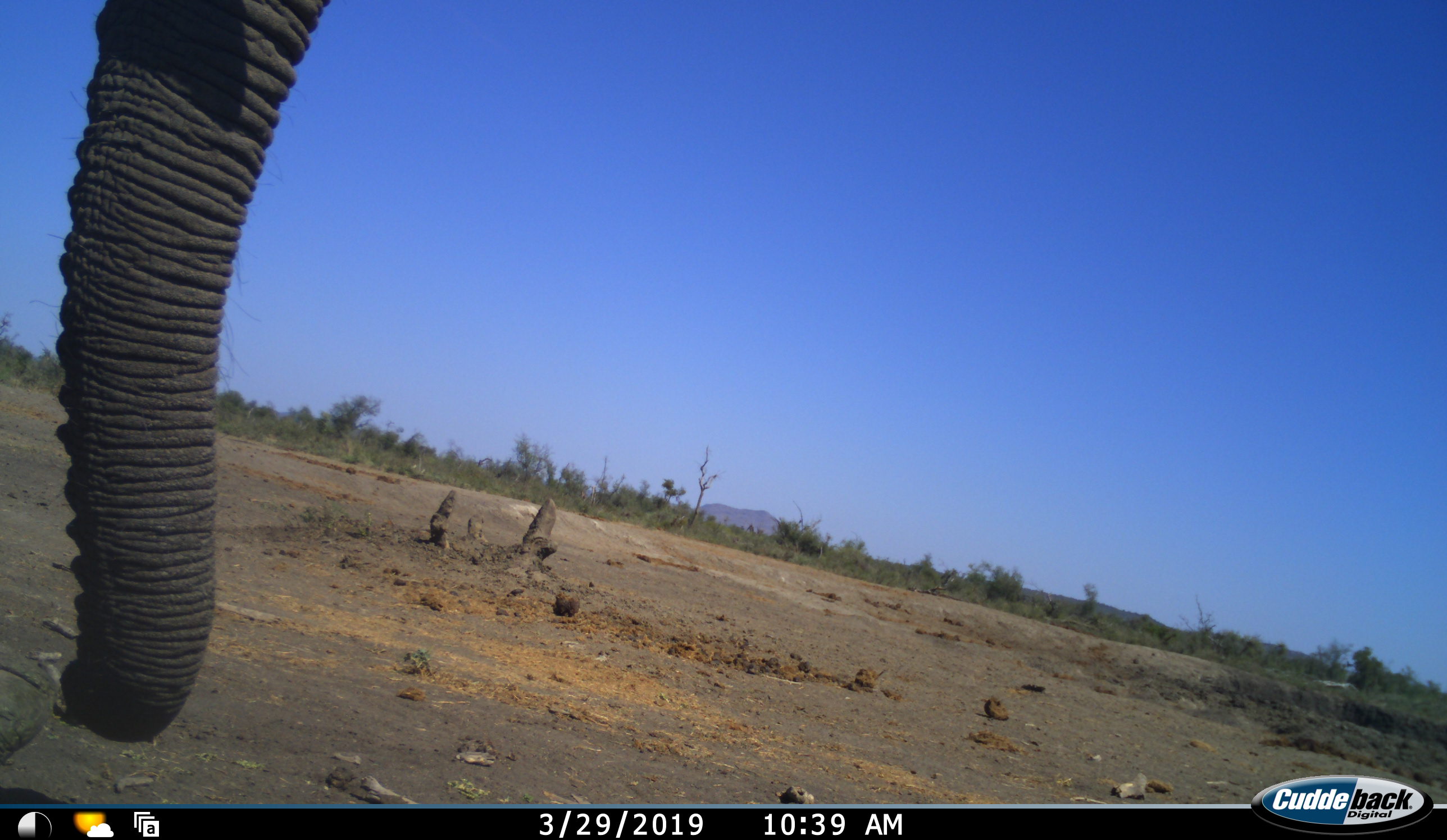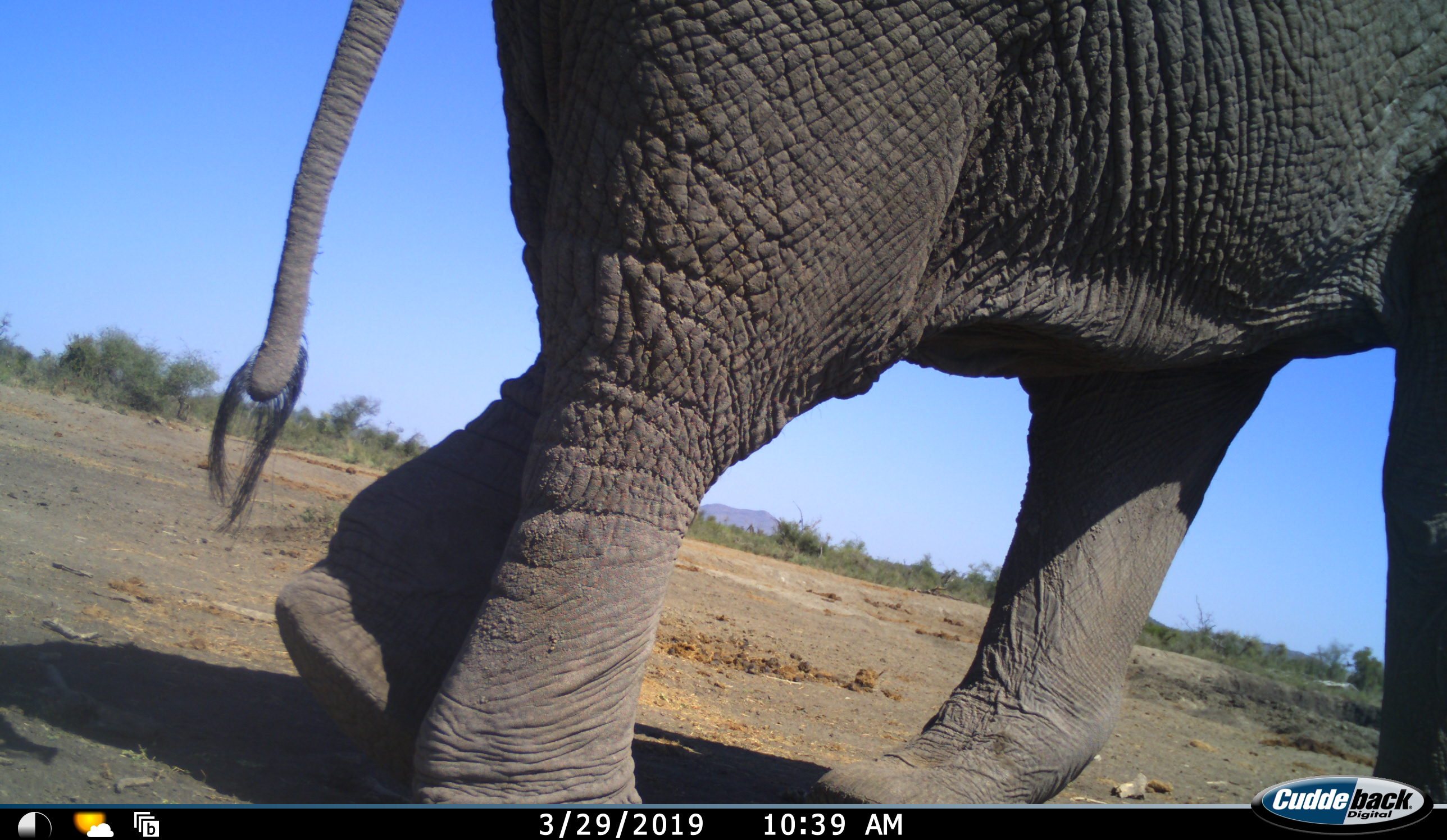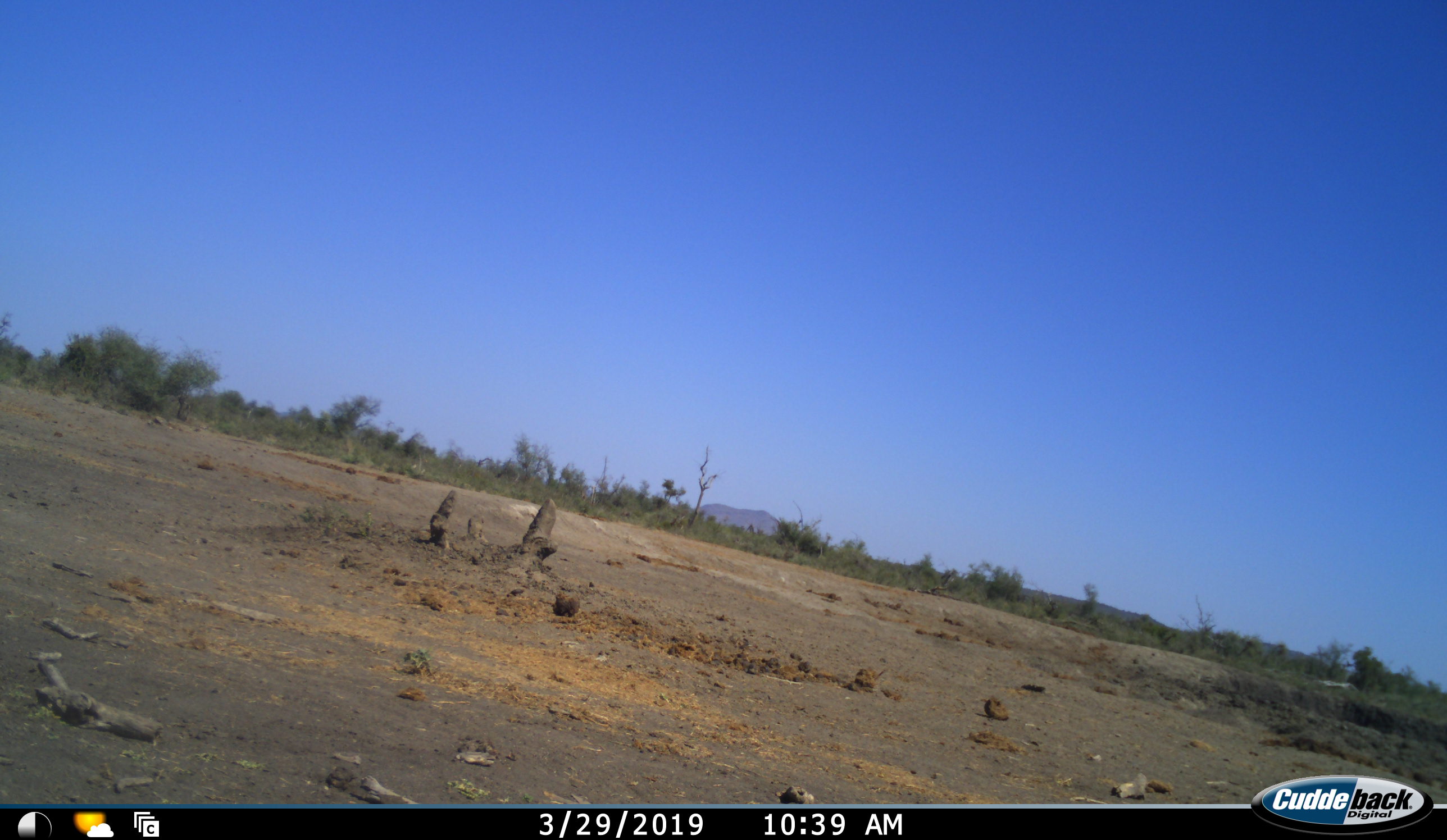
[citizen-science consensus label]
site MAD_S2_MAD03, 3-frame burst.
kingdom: Animalia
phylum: Chordata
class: Mammalia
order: Proboscidea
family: Elephantidae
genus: Loxodonta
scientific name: Loxodonta africana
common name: african bush elephant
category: elephant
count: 1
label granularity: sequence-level